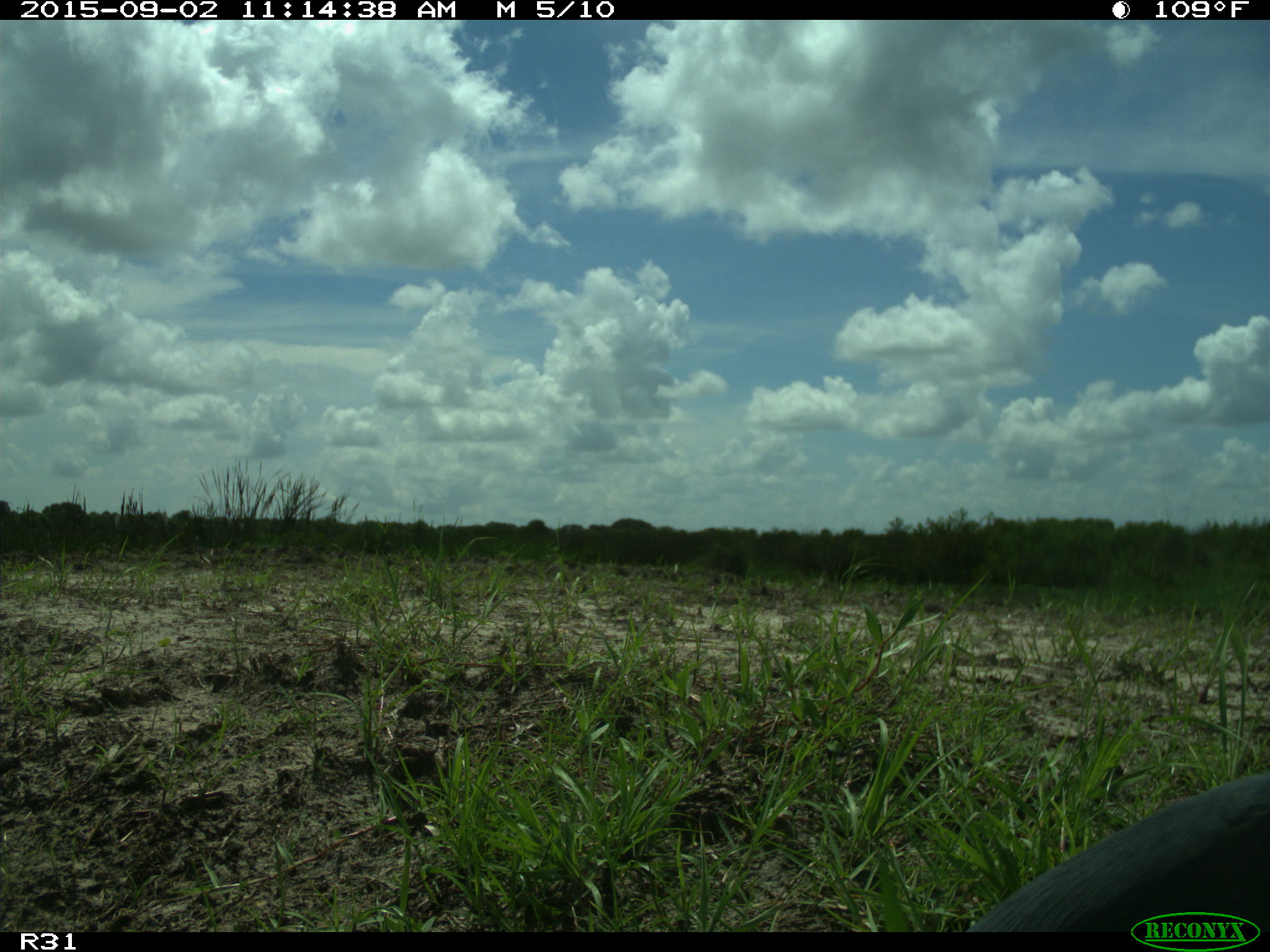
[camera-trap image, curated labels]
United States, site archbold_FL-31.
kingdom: Animalia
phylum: Chordata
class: Aves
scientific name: Aves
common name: birds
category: unidentified bird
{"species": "unidentified bird (birds) (Aves)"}